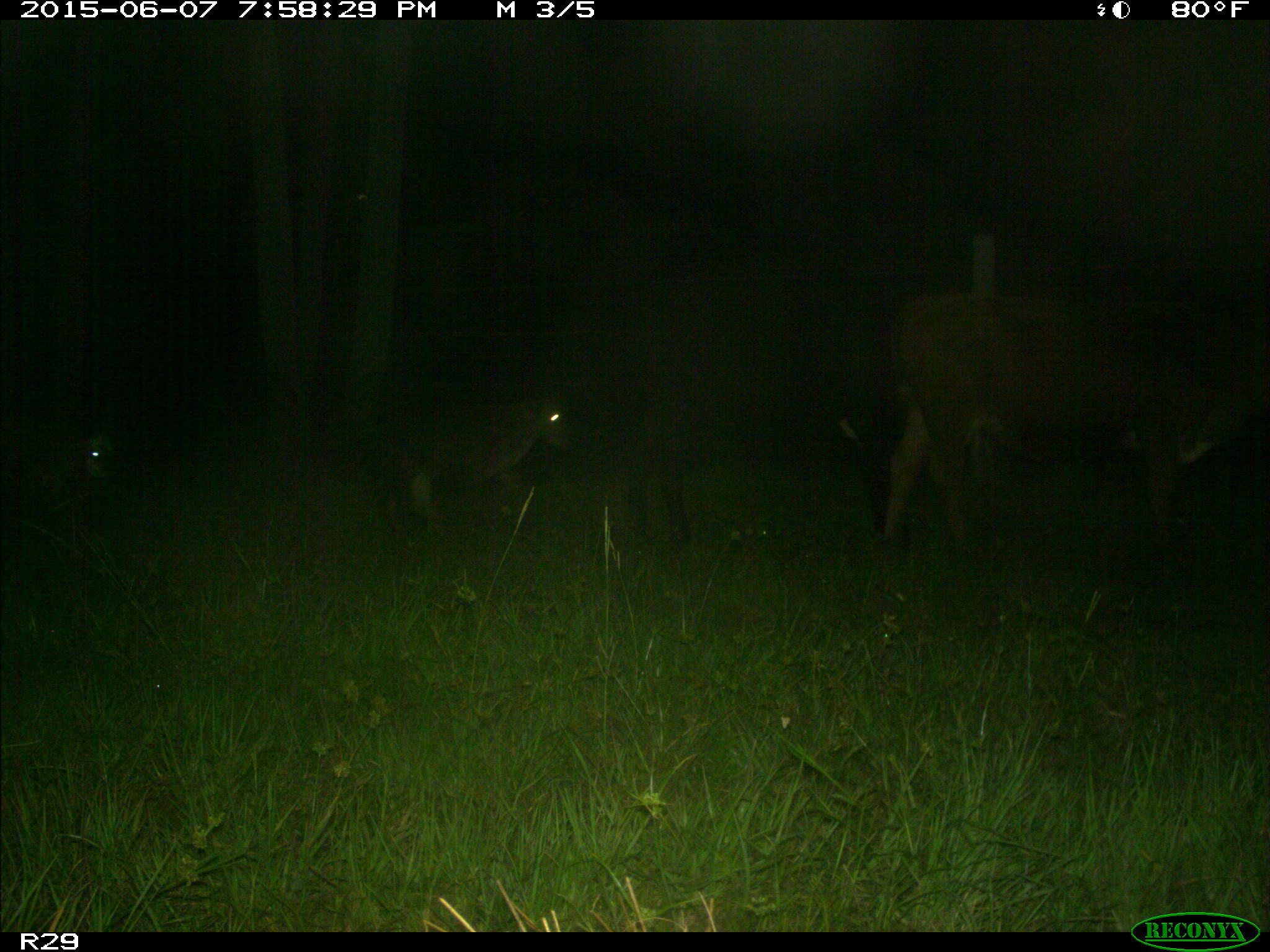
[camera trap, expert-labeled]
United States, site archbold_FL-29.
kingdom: Animalia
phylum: Chordata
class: Mammalia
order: Artiodactyla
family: Bovidae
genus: Bos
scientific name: Bos taurus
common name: domestic cow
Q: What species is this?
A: Bos taurus (domestic cow).